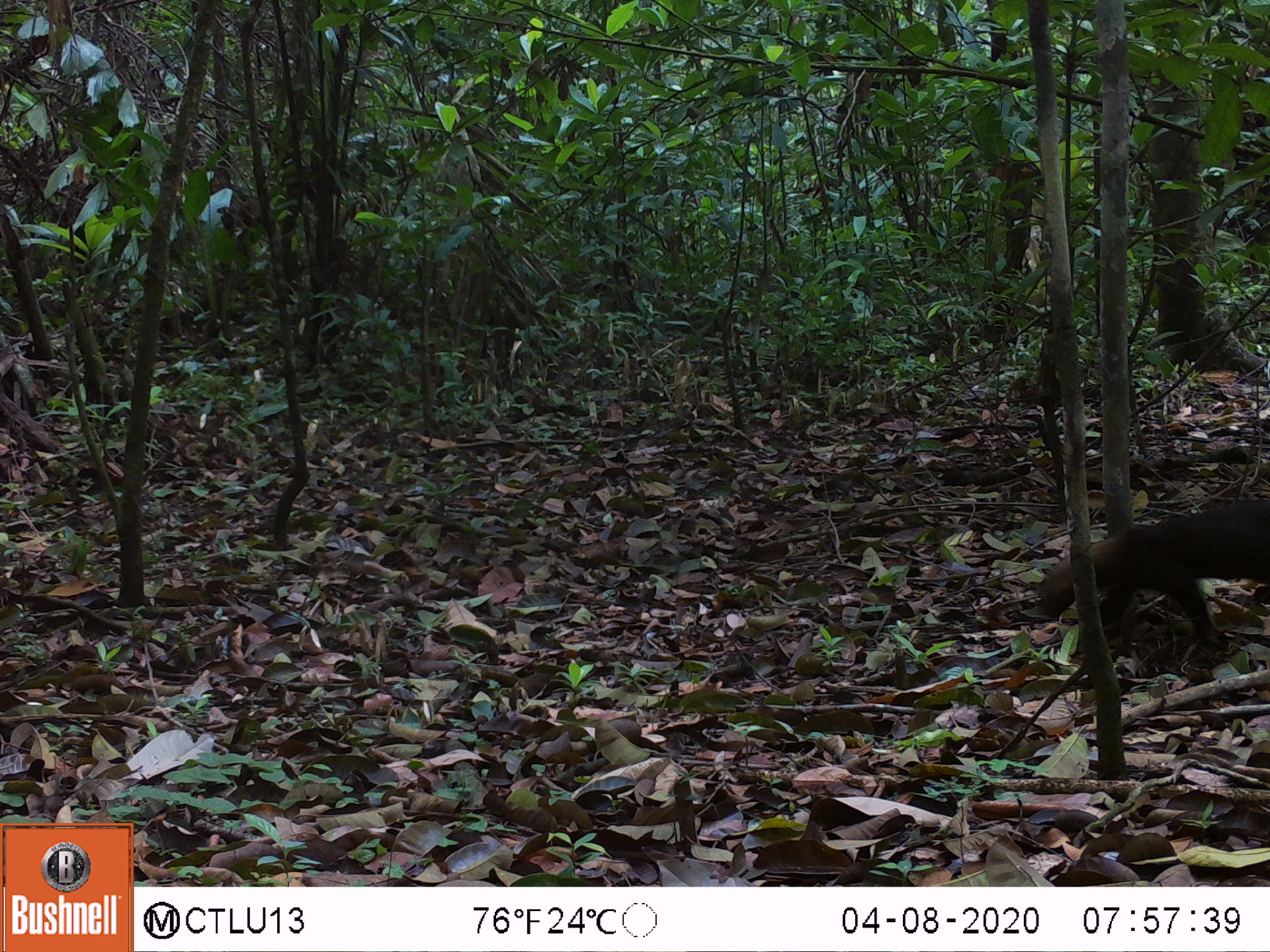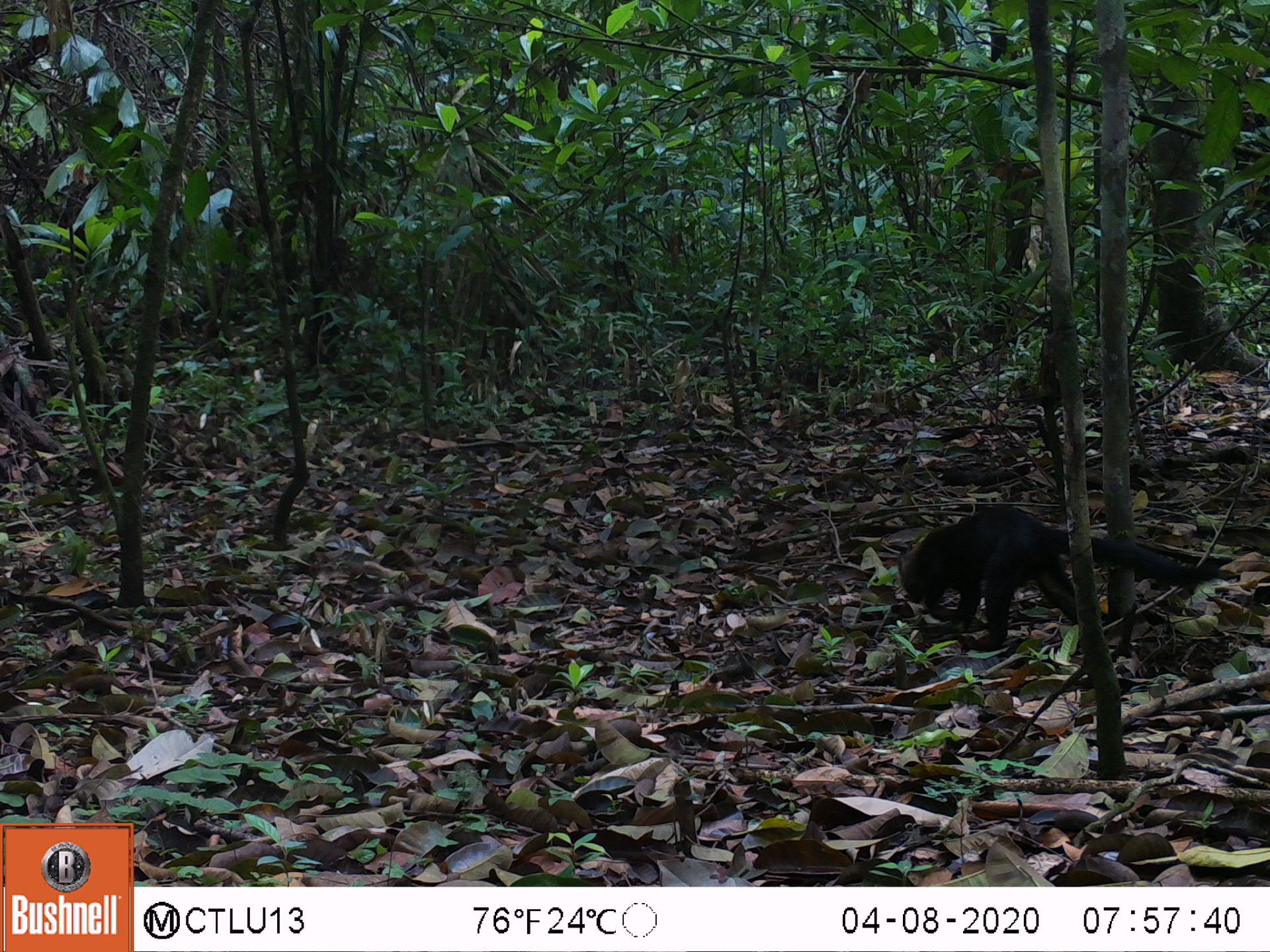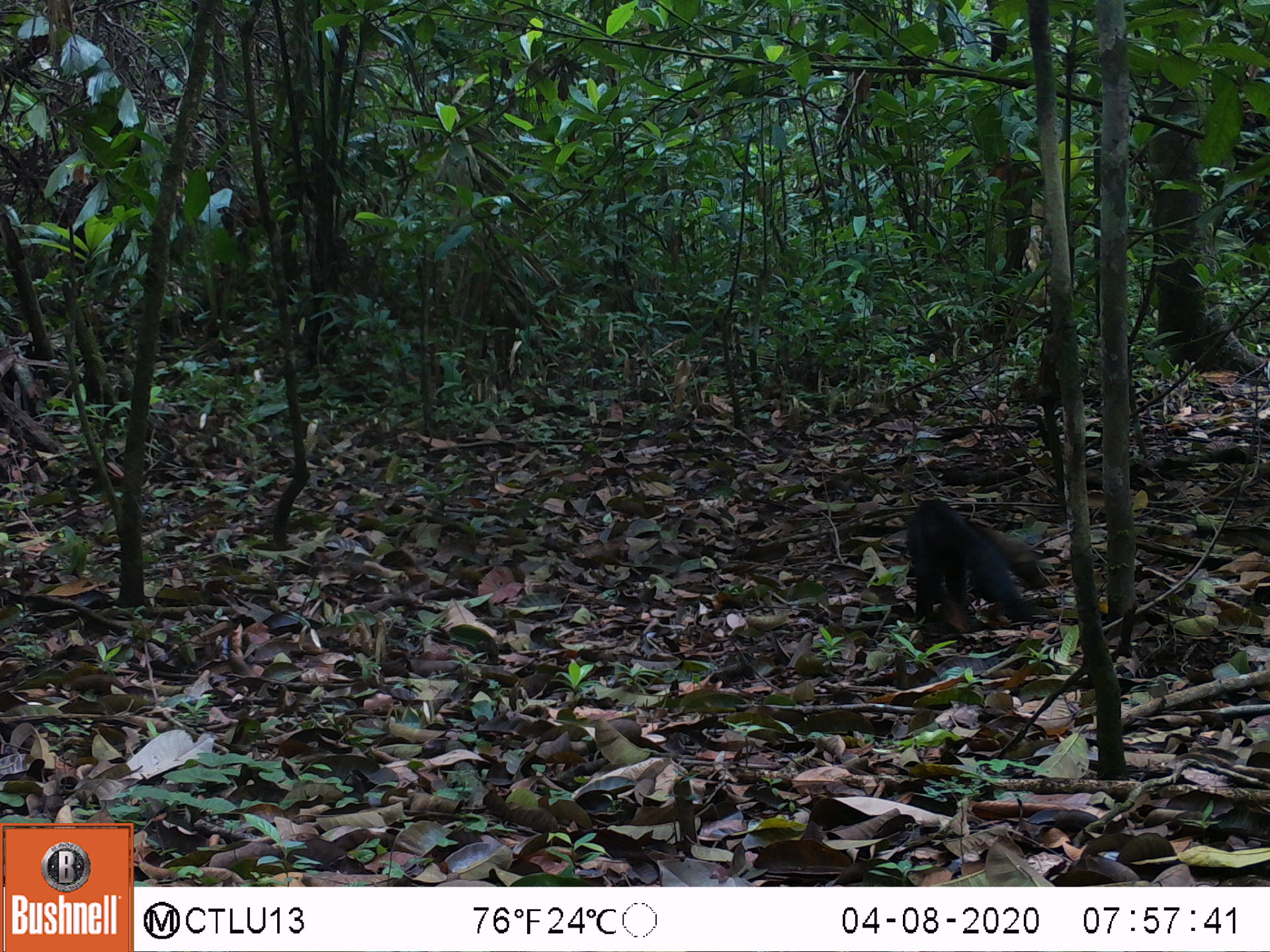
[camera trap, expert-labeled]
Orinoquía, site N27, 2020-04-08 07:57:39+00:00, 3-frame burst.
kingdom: Animalia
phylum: Chordata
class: Mammalia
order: Carnivora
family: Mustelidae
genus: Eira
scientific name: Eira barbara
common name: tayra